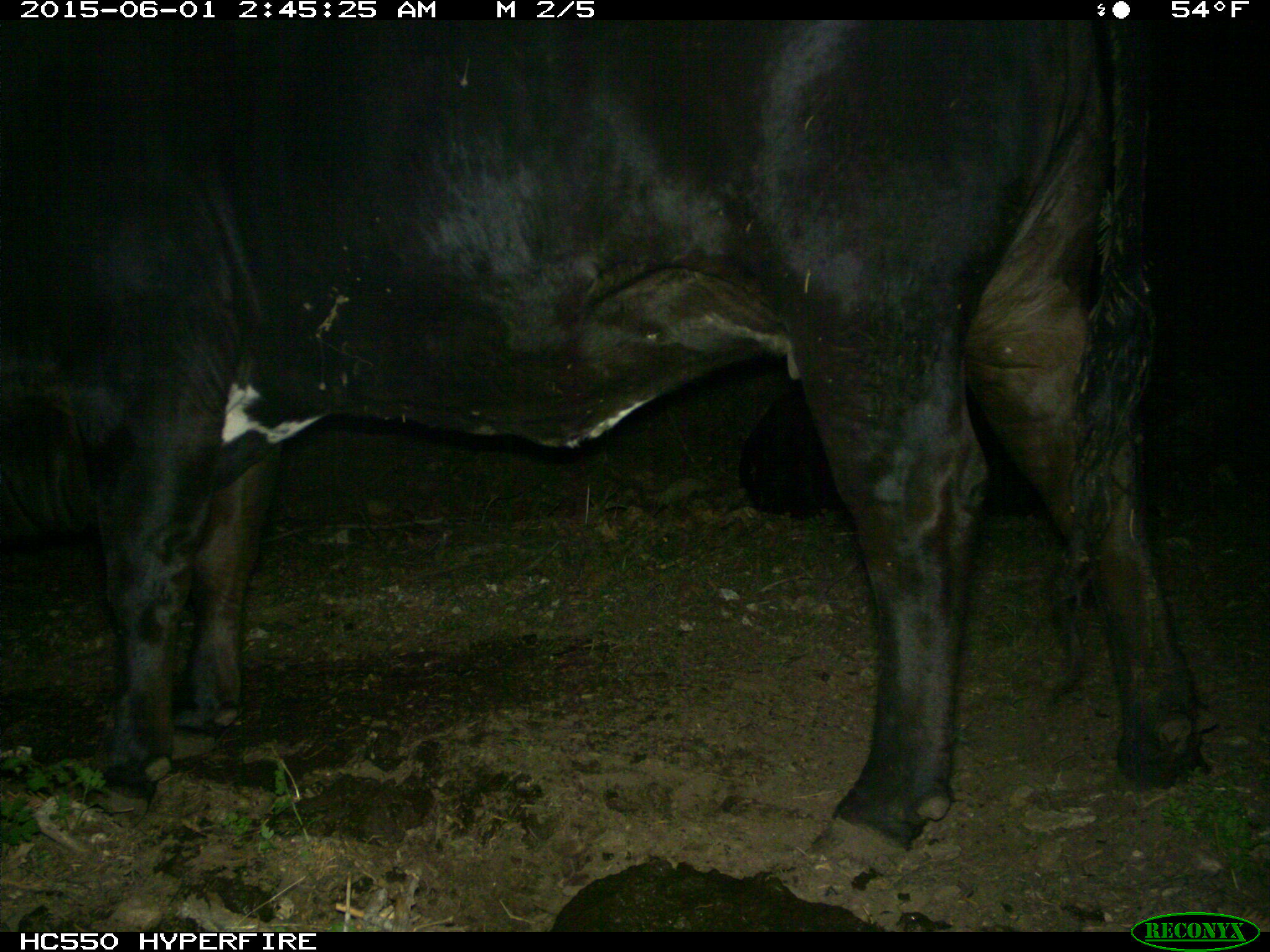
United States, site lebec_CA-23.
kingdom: Animalia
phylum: Chordata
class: Mammalia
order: Artiodactyla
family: Bovidae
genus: Bos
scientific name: Bos taurus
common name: domestic cow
Bos taurus (domestic cow).